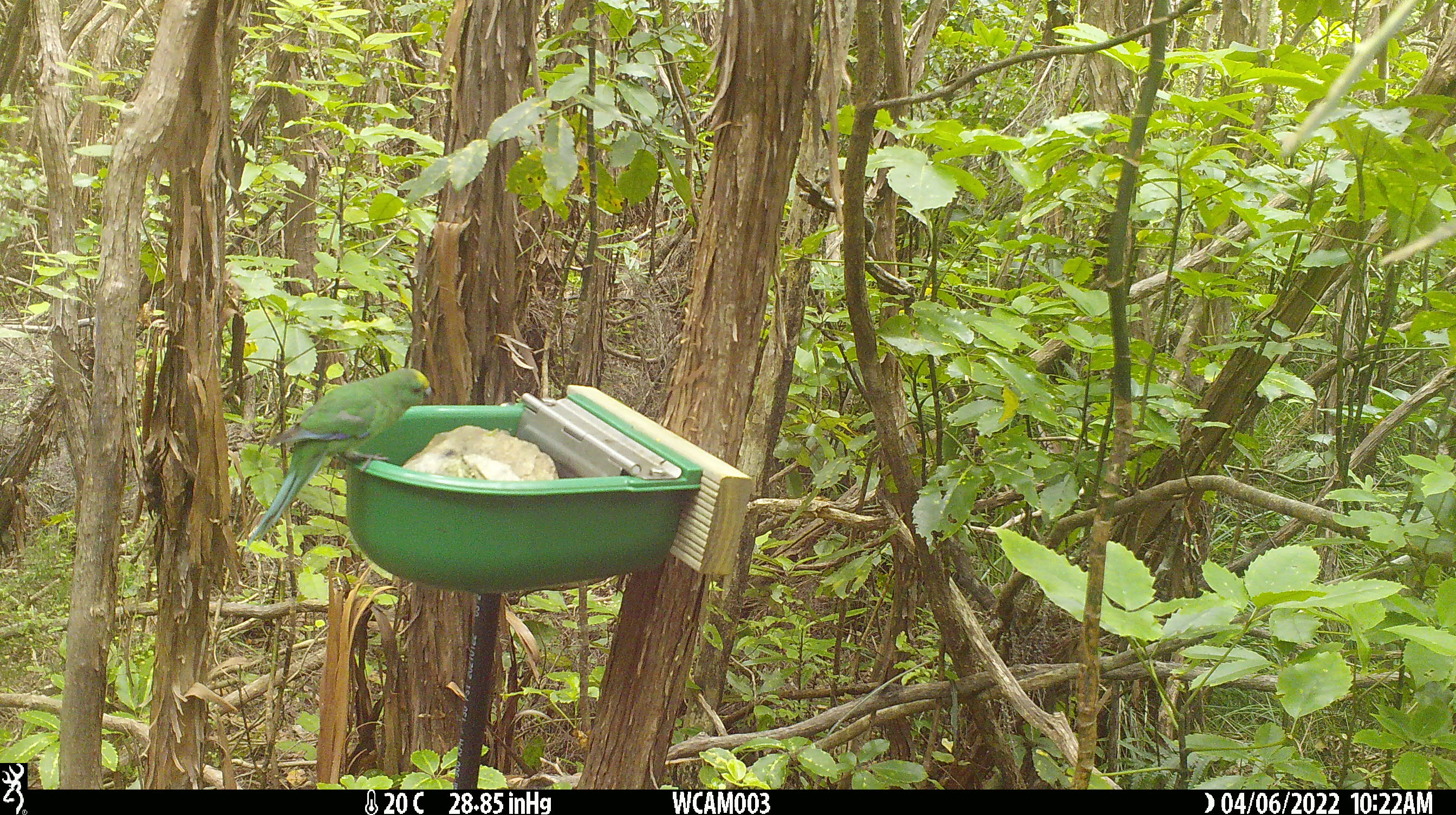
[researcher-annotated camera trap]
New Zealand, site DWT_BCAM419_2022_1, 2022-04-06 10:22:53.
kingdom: Animalia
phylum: Chordata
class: Aves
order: Psittaciformes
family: Psittaculidae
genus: Cyanoramphus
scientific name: Cyanoramphus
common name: parakeet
Parakeet (Cyanoramphus).